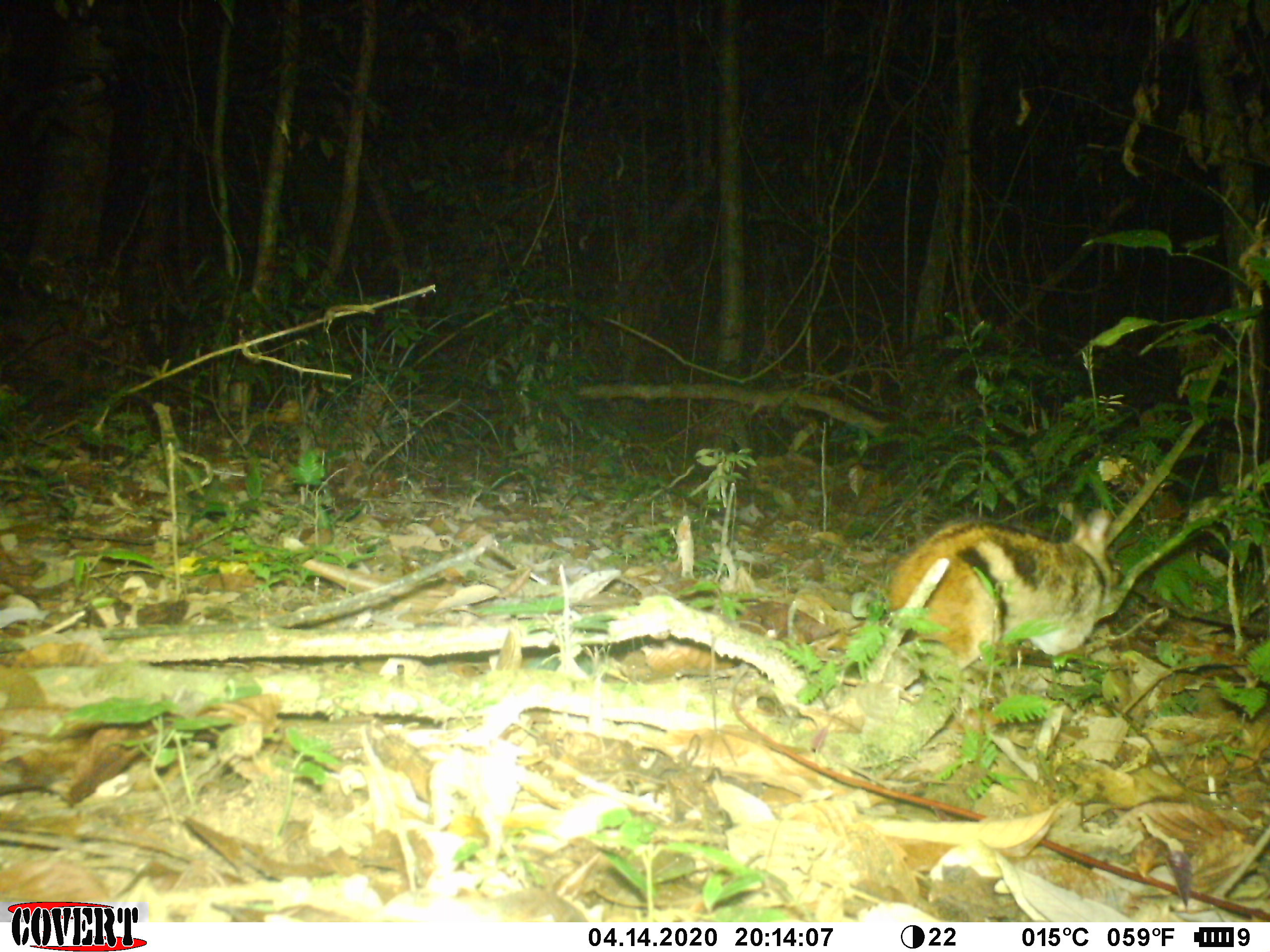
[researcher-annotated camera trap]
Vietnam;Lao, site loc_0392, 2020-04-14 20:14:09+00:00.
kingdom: Animalia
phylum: Chordata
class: Mammalia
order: Lagomorpha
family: Leporidae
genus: Nesolagus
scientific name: Nesolagus timminsi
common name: annamite striped rabbit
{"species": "annamite striped rabbit (Nesolagus timminsi)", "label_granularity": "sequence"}